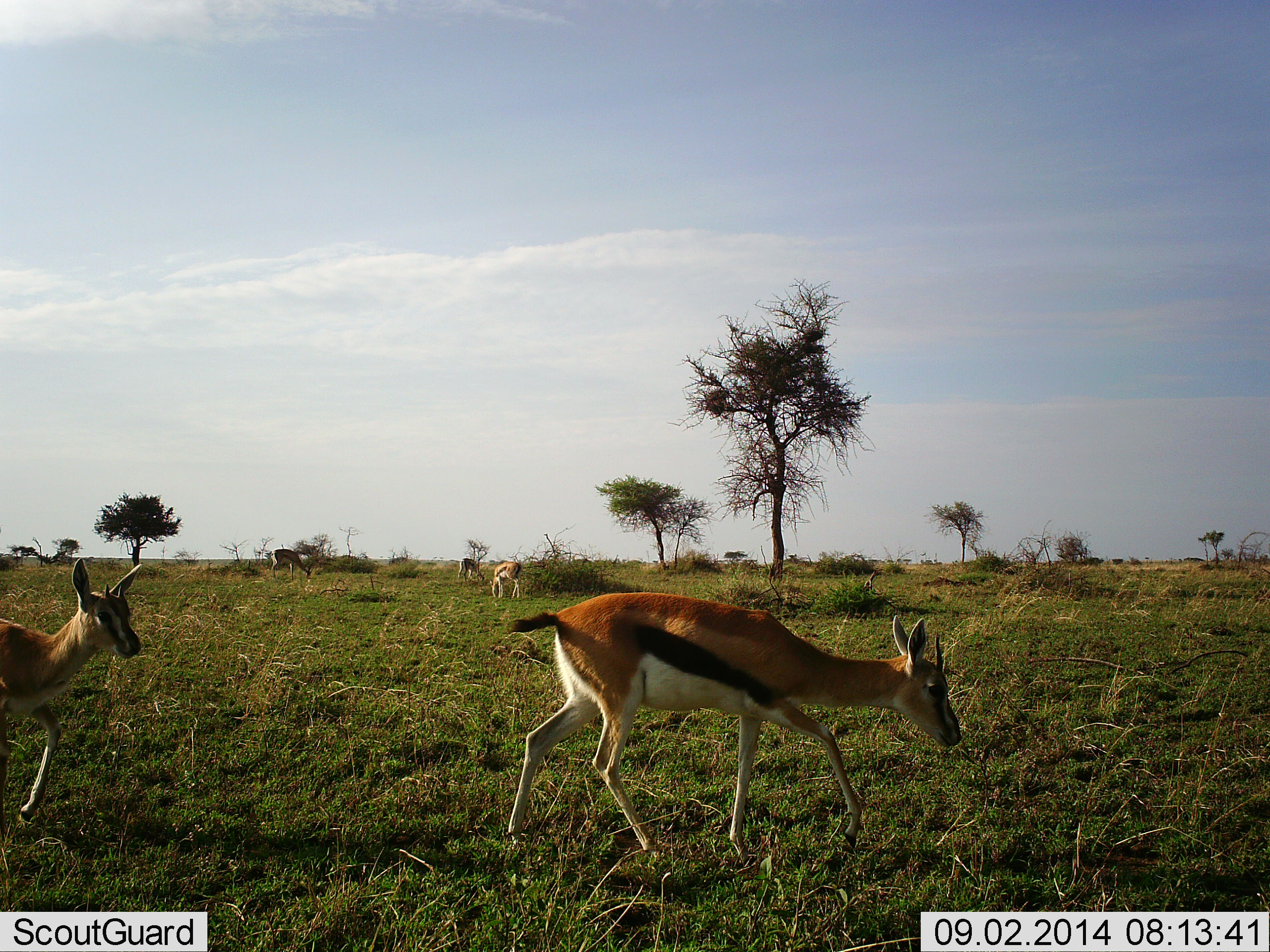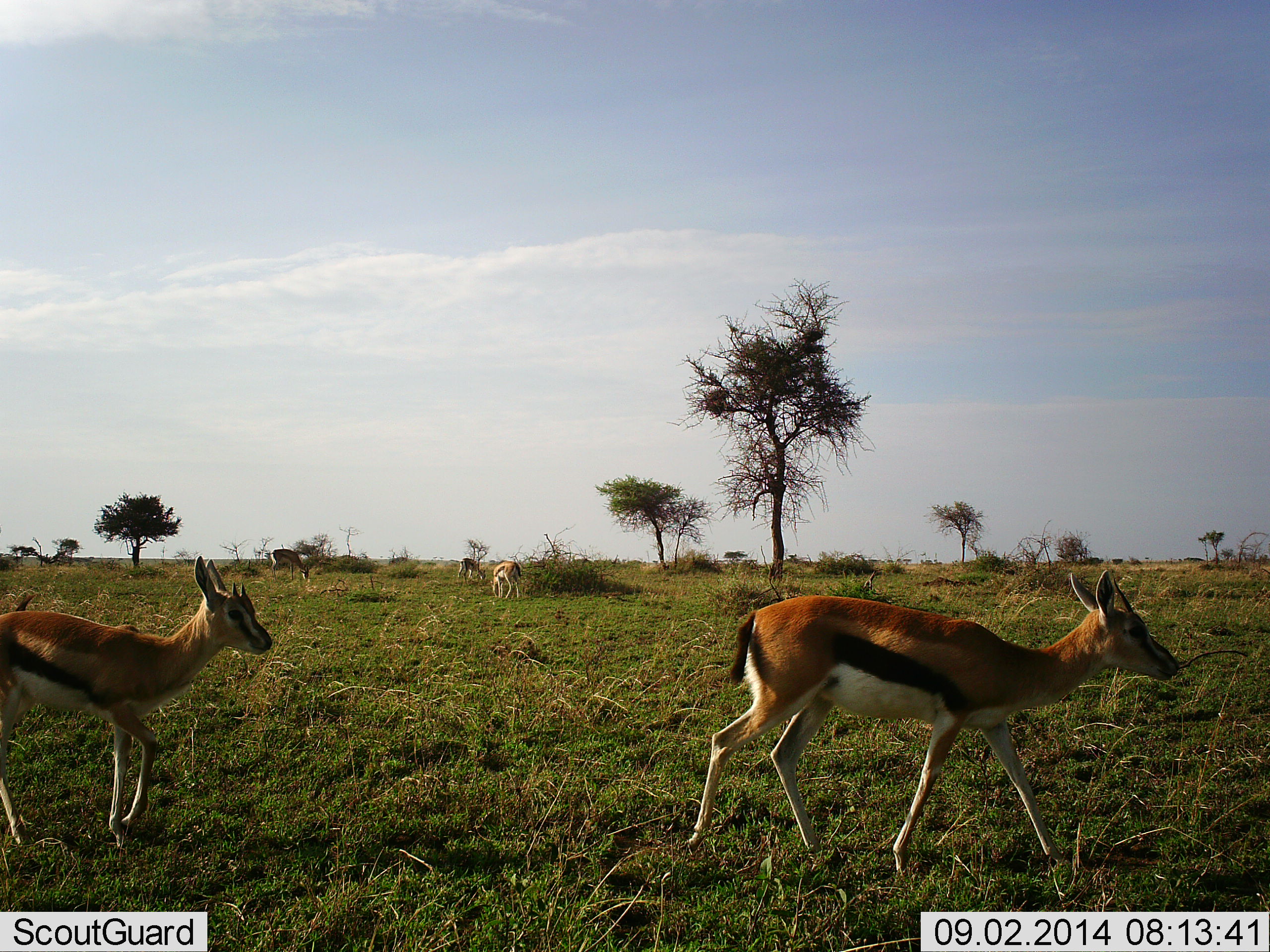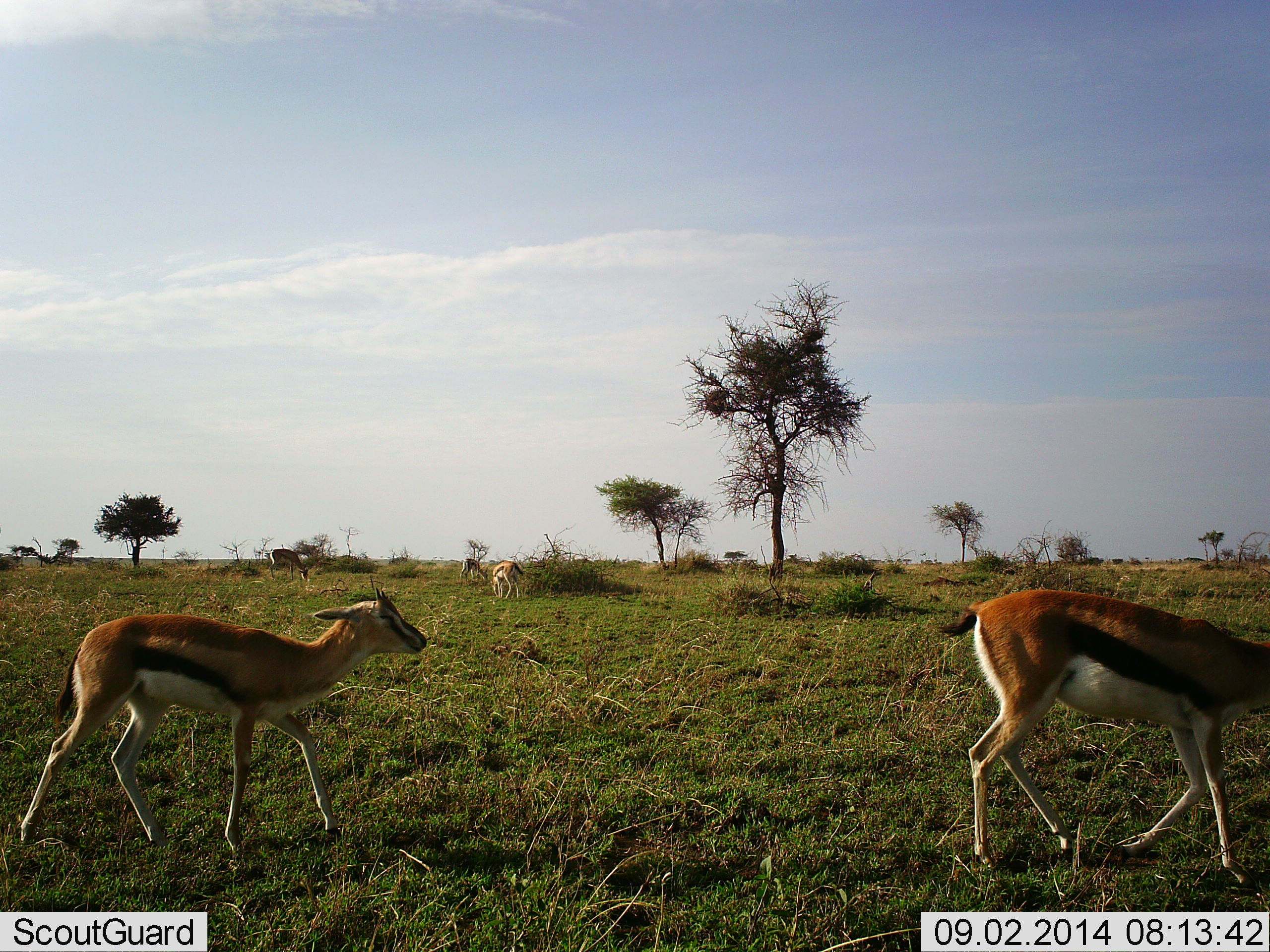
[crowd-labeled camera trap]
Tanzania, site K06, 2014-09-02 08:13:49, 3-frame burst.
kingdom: Animalia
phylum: Chordata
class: Mammalia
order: Artiodactyla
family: Bovidae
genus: Eudorcas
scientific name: Eudorcas thomsonii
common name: thomson's gazelle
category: gazellethomsons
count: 5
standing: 10%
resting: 0%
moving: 100%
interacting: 0%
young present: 20%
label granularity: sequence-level